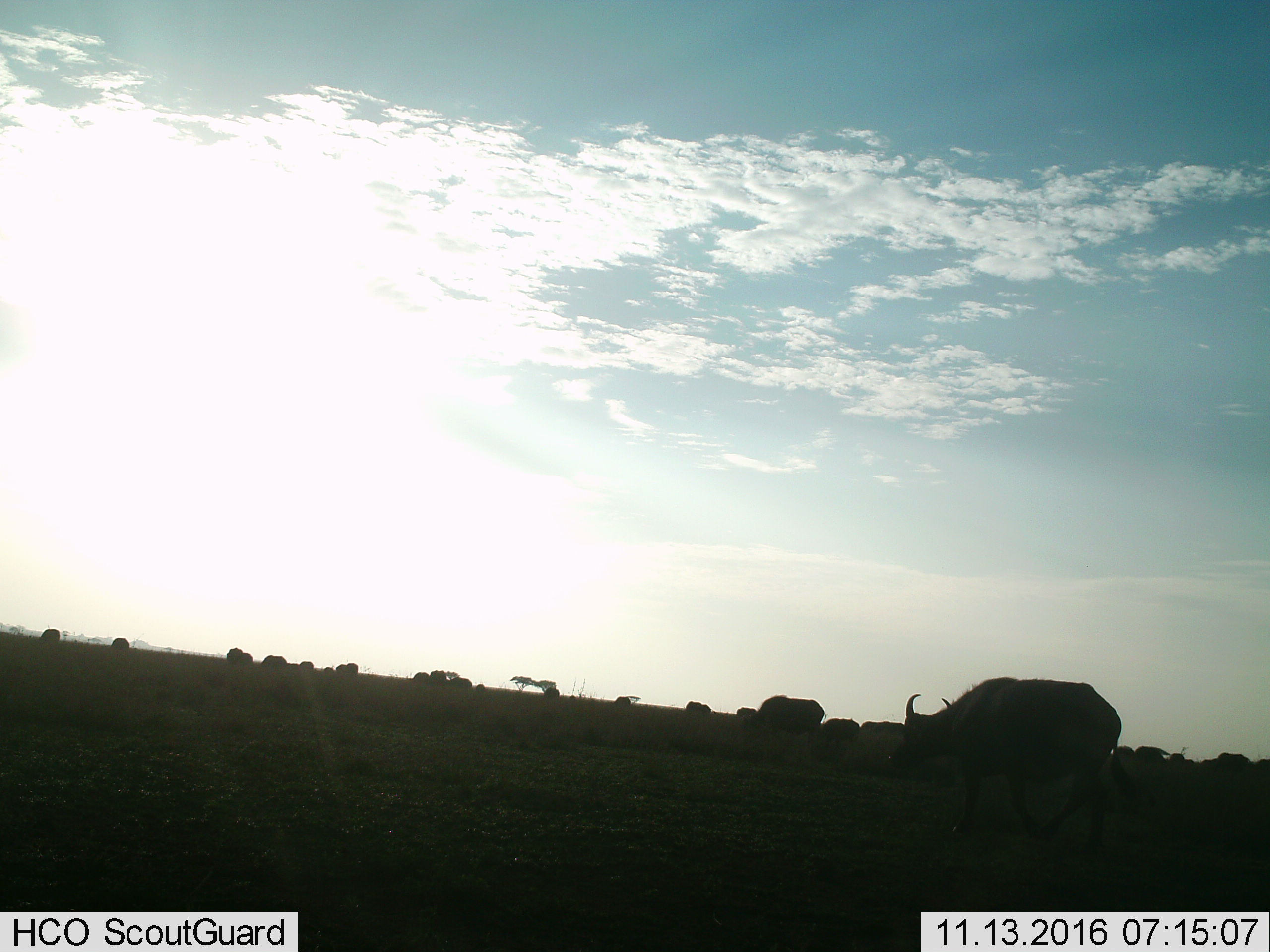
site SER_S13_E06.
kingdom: Animalia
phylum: Chordata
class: Mammalia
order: Artiodactyla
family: Bovidae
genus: Syncerus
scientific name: Syncerus caffer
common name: african buffalo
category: buffalo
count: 11-50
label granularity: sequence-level